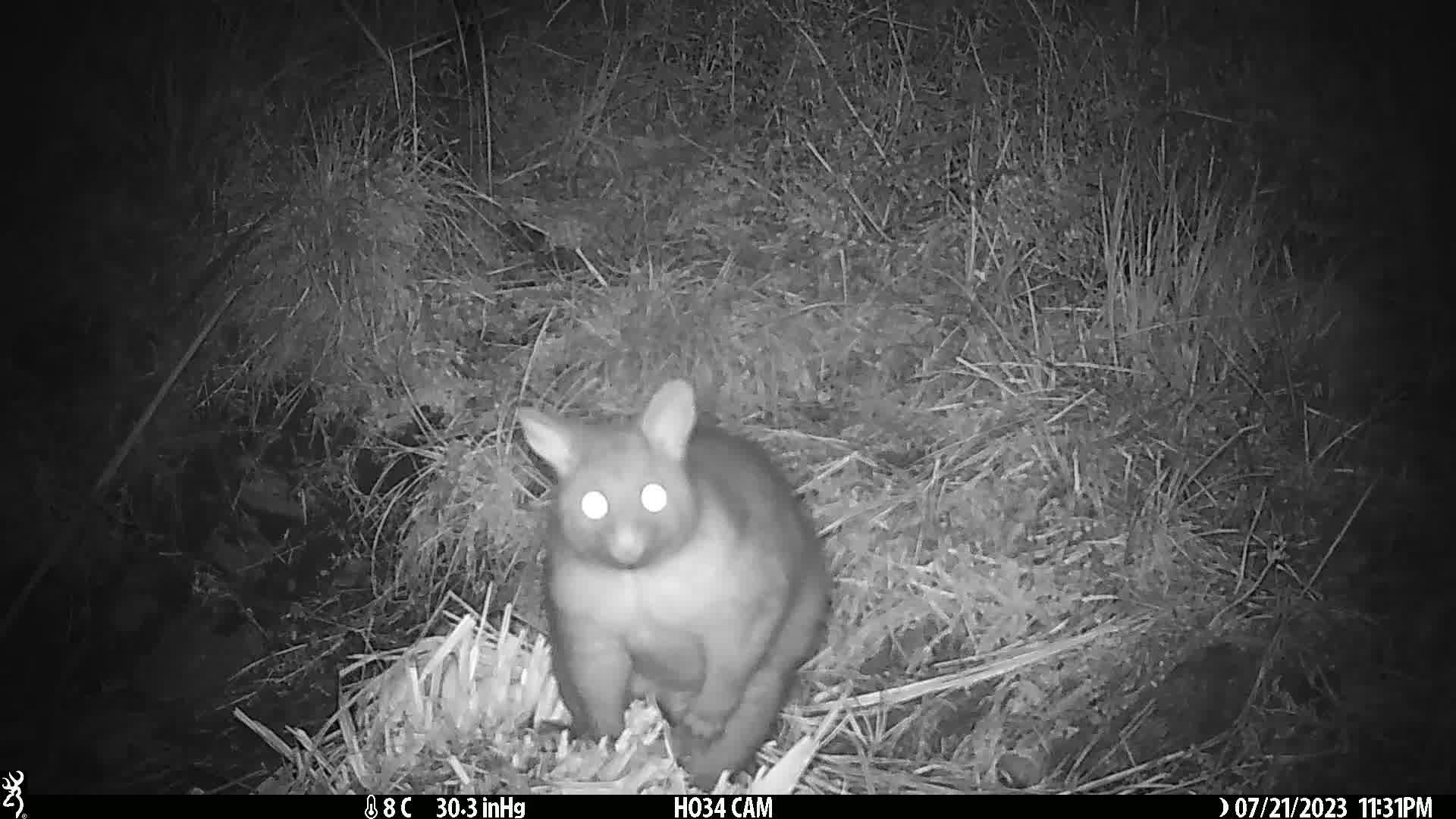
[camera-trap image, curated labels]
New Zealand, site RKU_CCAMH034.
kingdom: Animalia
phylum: Chordata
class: Mammalia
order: Diprotodontia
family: Phalangeridae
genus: Trichosurus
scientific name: Trichosurus vulpecula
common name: common brushtail possum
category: possum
Possum (common brushtail possum) (Trichosurus vulpecula).